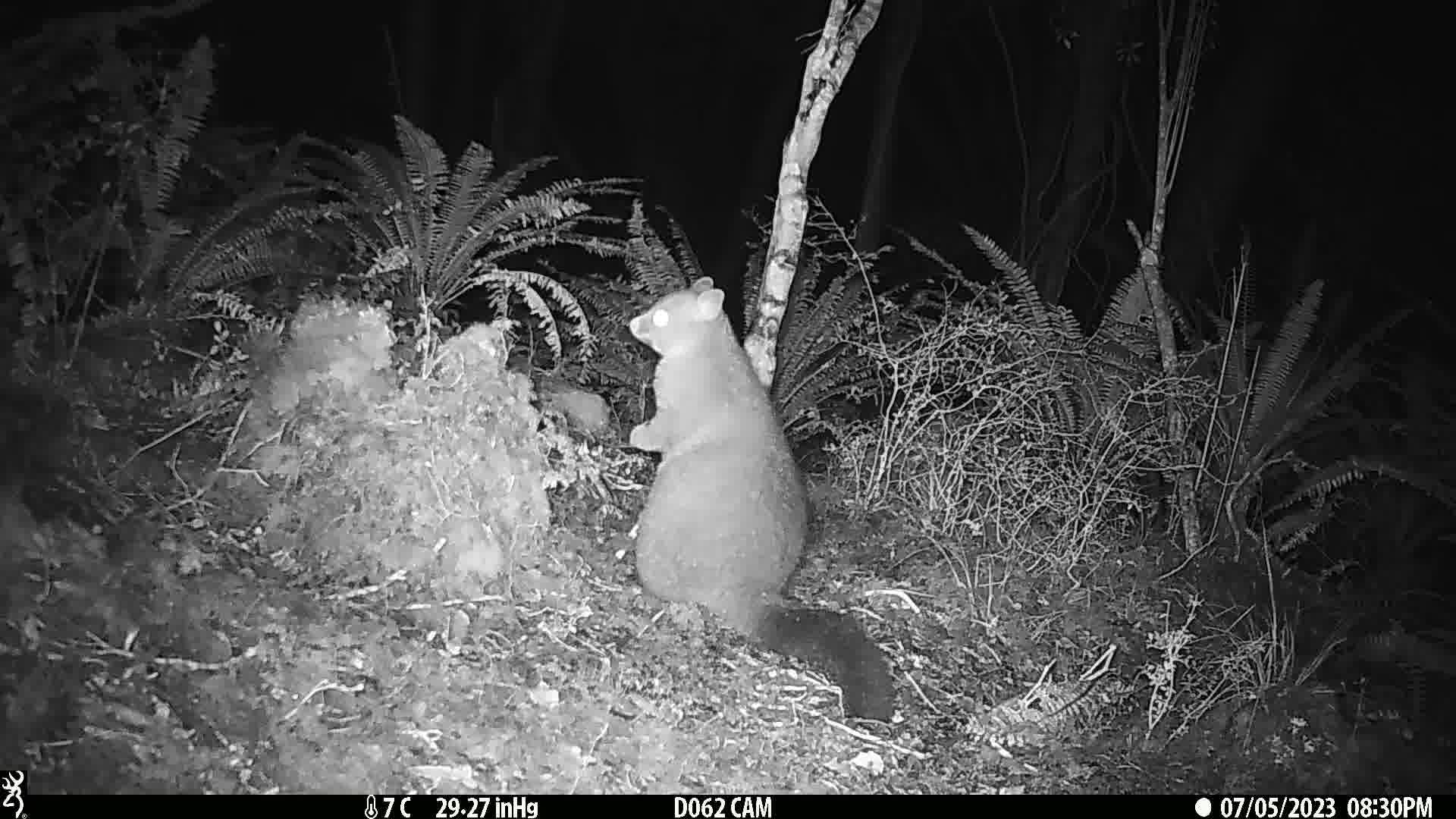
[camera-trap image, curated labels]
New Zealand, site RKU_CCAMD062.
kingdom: Animalia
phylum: Chordata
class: Mammalia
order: Diprotodontia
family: Phalangeridae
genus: Trichosurus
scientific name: Trichosurus vulpecula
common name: common brushtail possum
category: possum